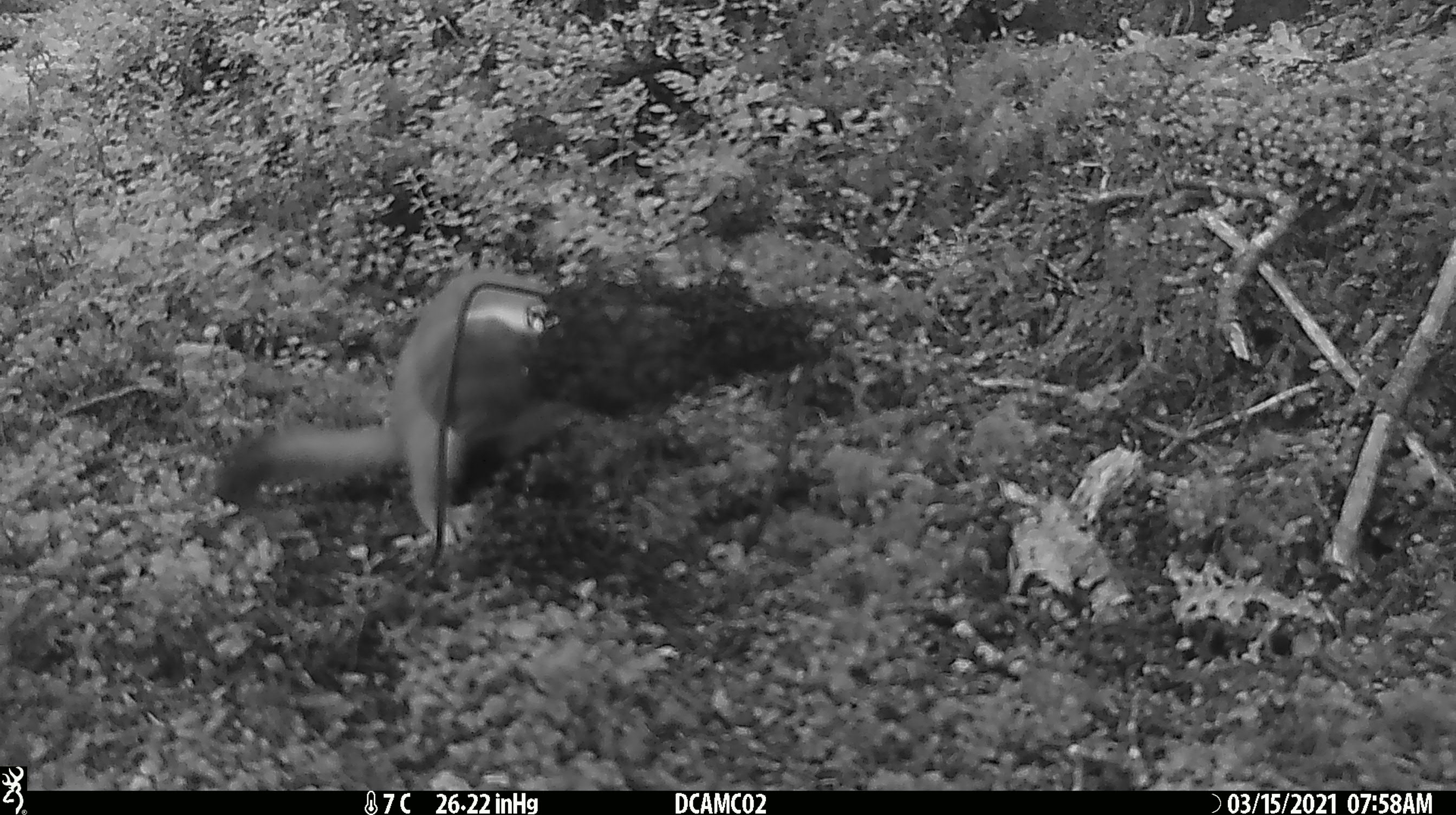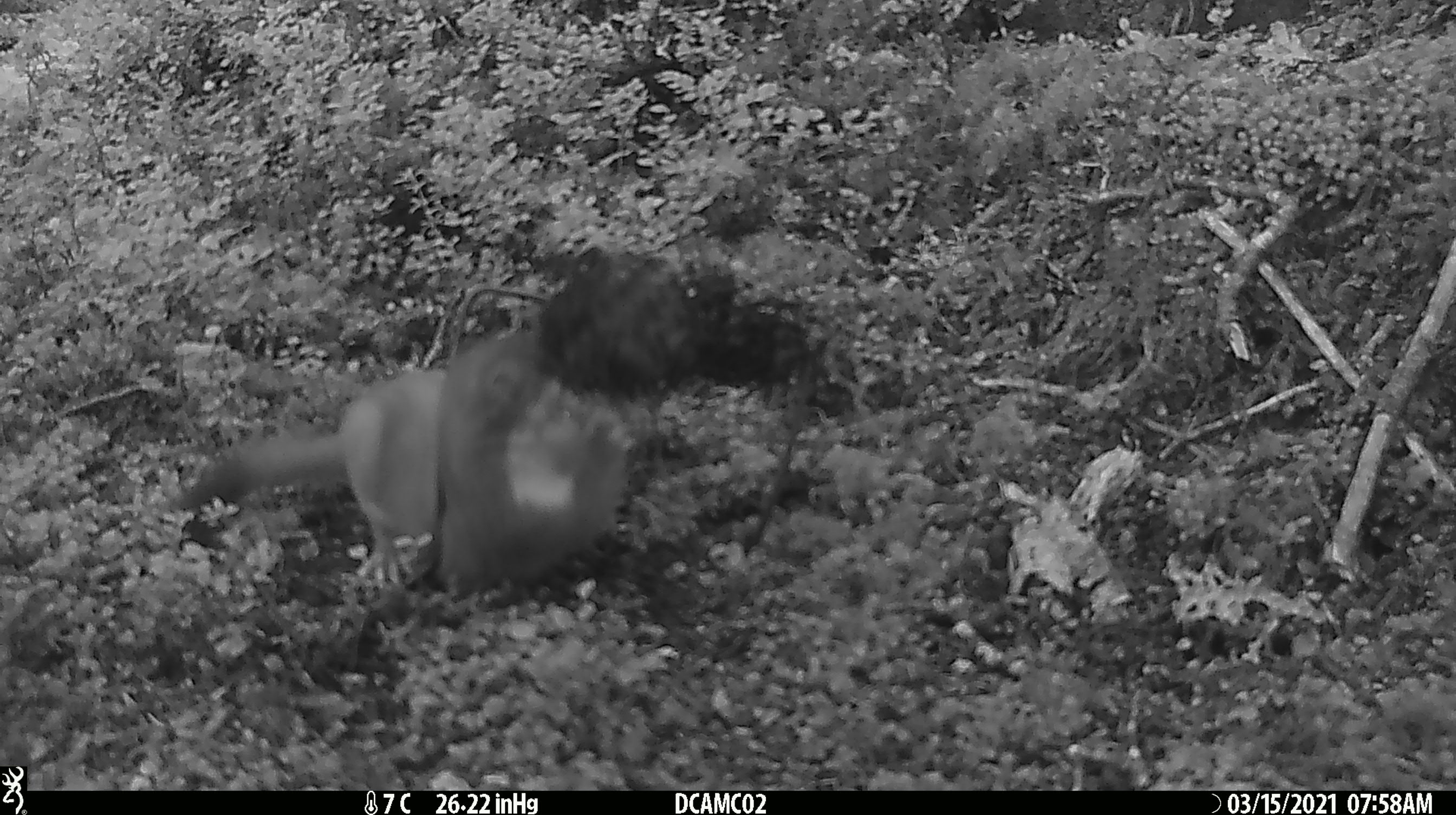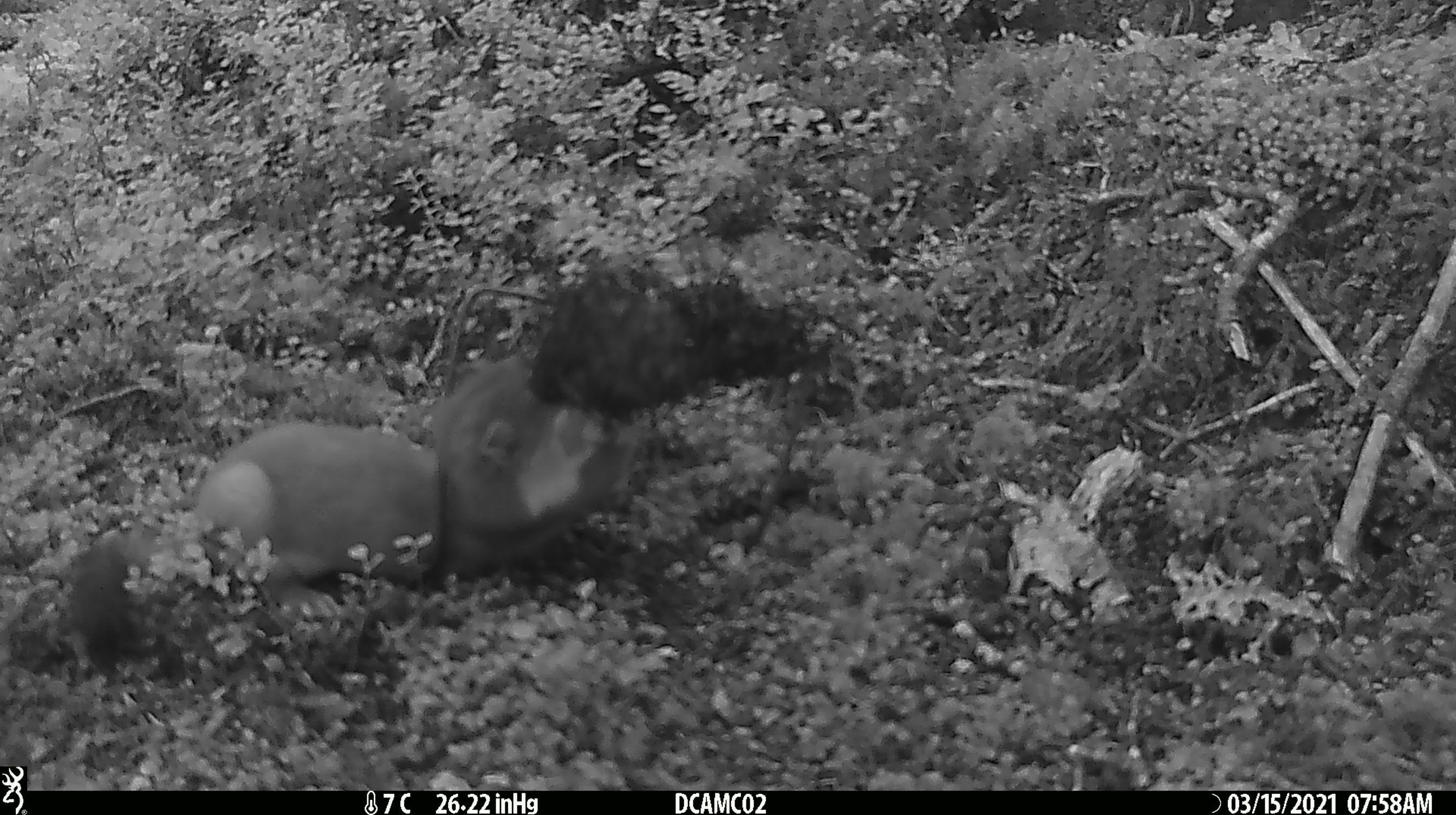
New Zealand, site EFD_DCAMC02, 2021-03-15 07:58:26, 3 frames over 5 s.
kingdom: Animalia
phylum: Chordata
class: Mammalia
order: Carnivora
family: Mustelidae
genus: Mustela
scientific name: Mustela erminea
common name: stoat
Stoat (Mustela erminea).